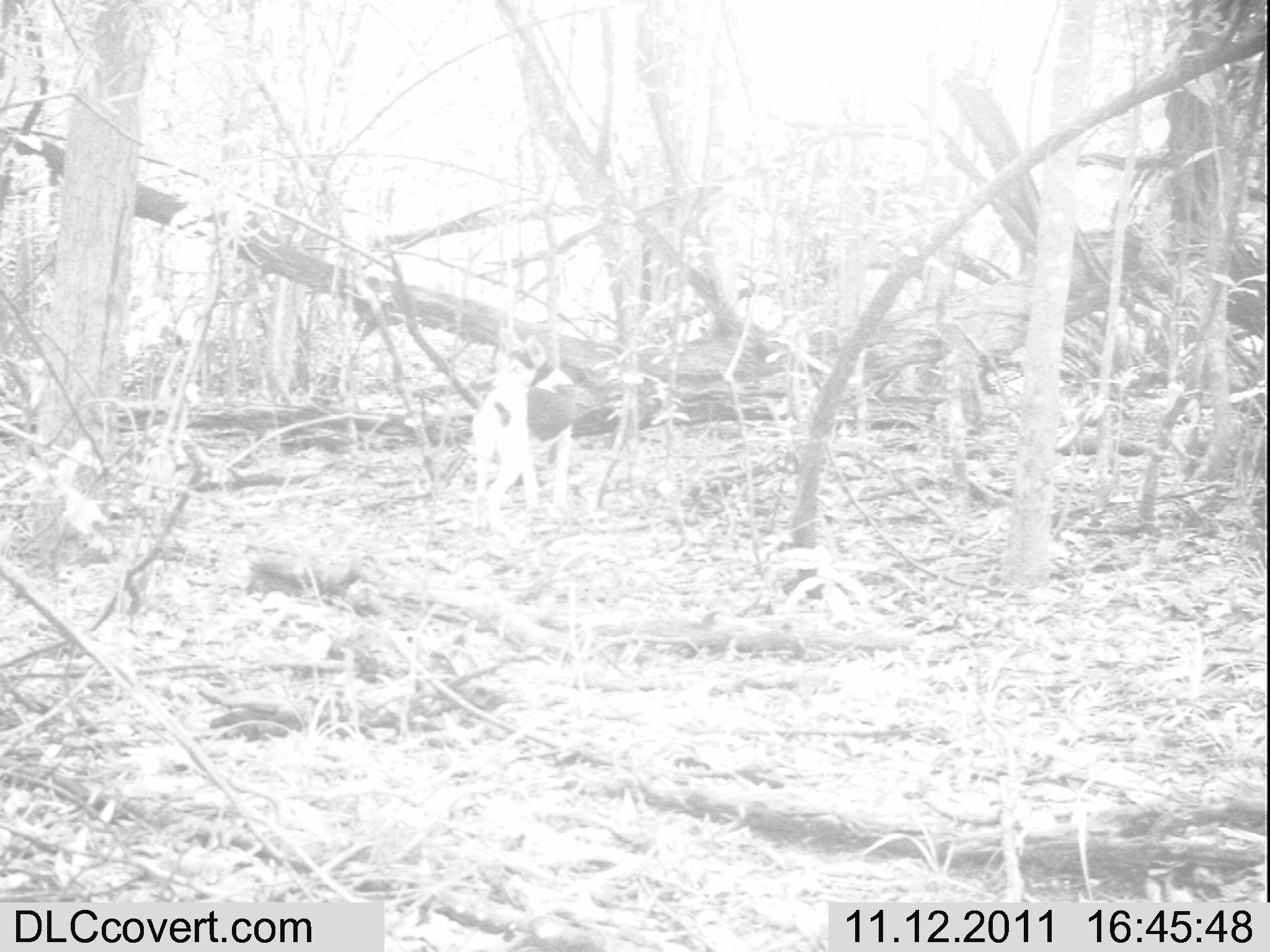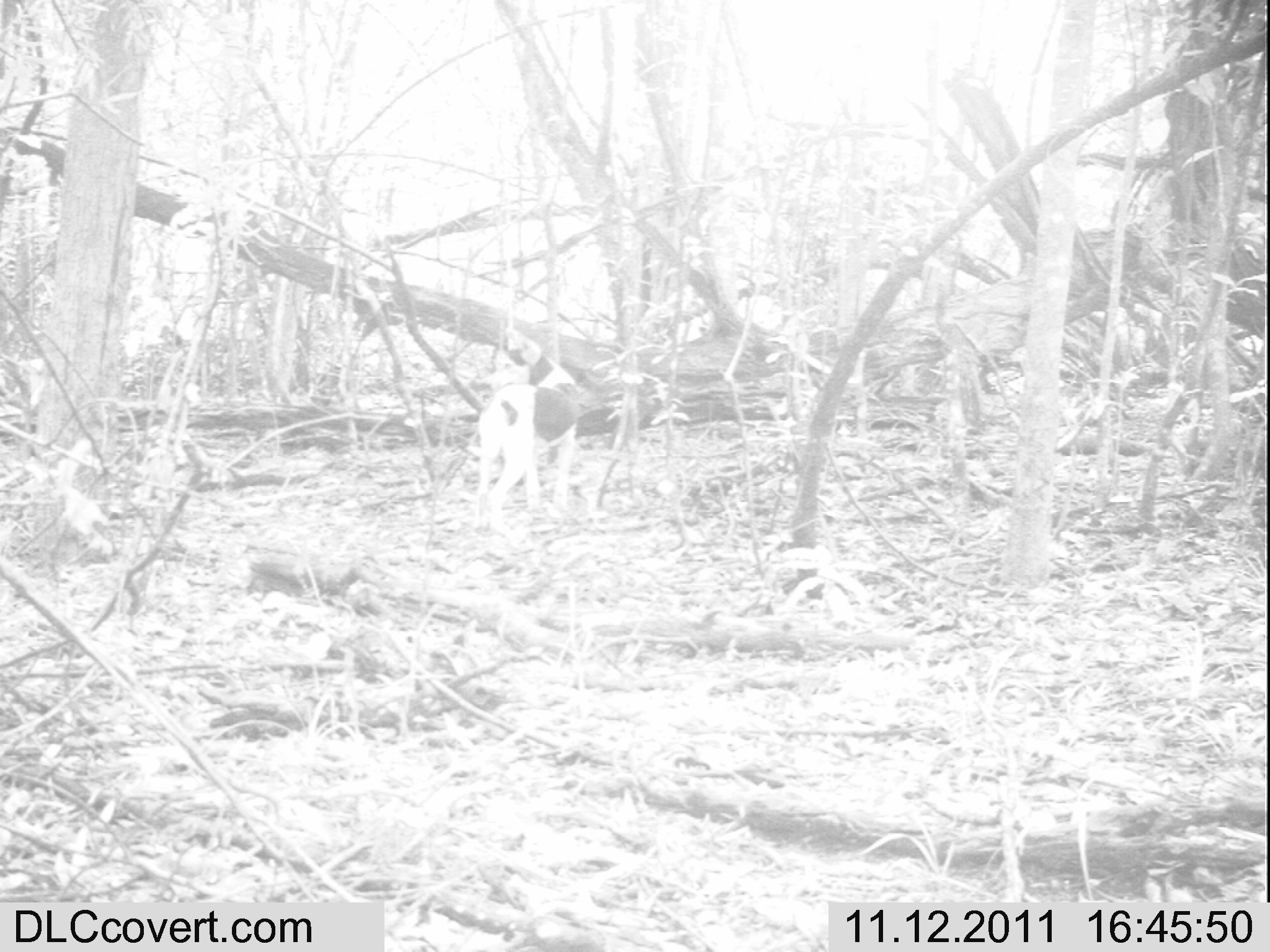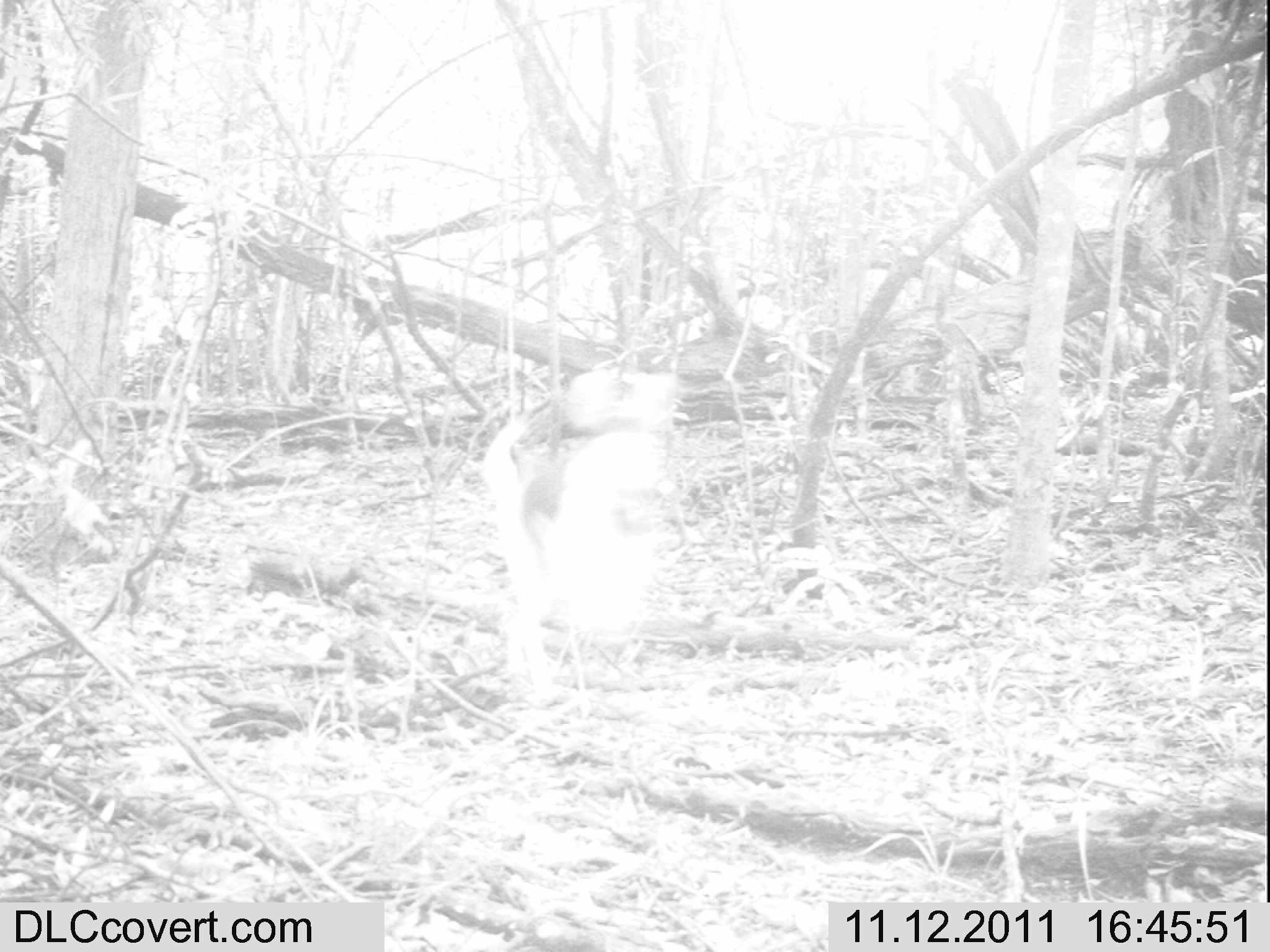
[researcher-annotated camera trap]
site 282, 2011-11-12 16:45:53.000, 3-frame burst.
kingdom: Animalia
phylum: Chordata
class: Mammalia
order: Carnivora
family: Canidae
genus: Canis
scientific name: Canis familiaris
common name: domestic dog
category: canis lupus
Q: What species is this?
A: Canis lupus (domestic dog) (Canis familiaris).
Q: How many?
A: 1.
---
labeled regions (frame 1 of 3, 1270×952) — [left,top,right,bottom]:
canis lupus: [471,327,577,534]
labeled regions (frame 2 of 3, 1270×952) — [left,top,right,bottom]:
canis lupus: [472,326,579,532]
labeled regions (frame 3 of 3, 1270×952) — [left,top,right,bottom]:
canis lupus: [478,366,686,700]